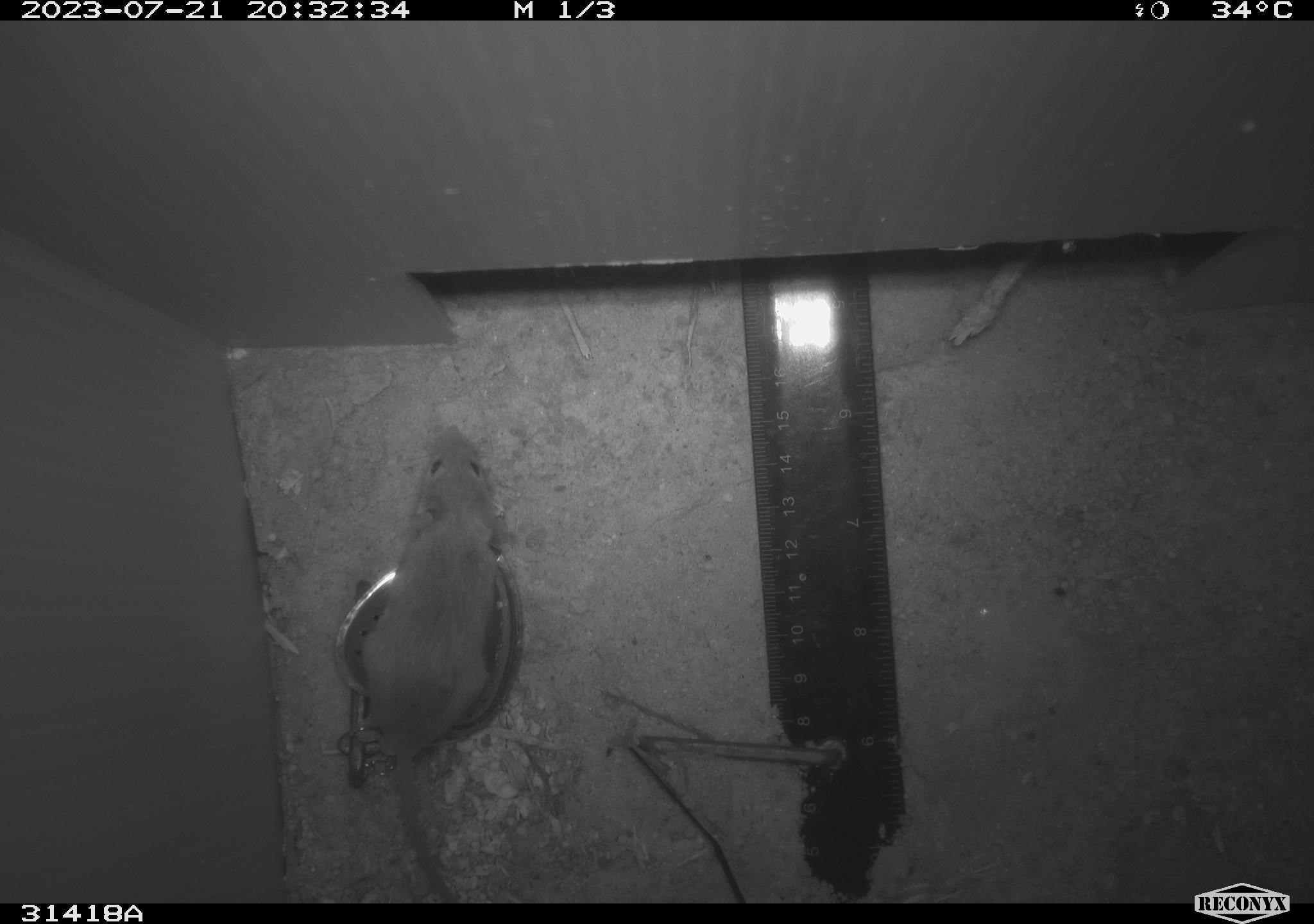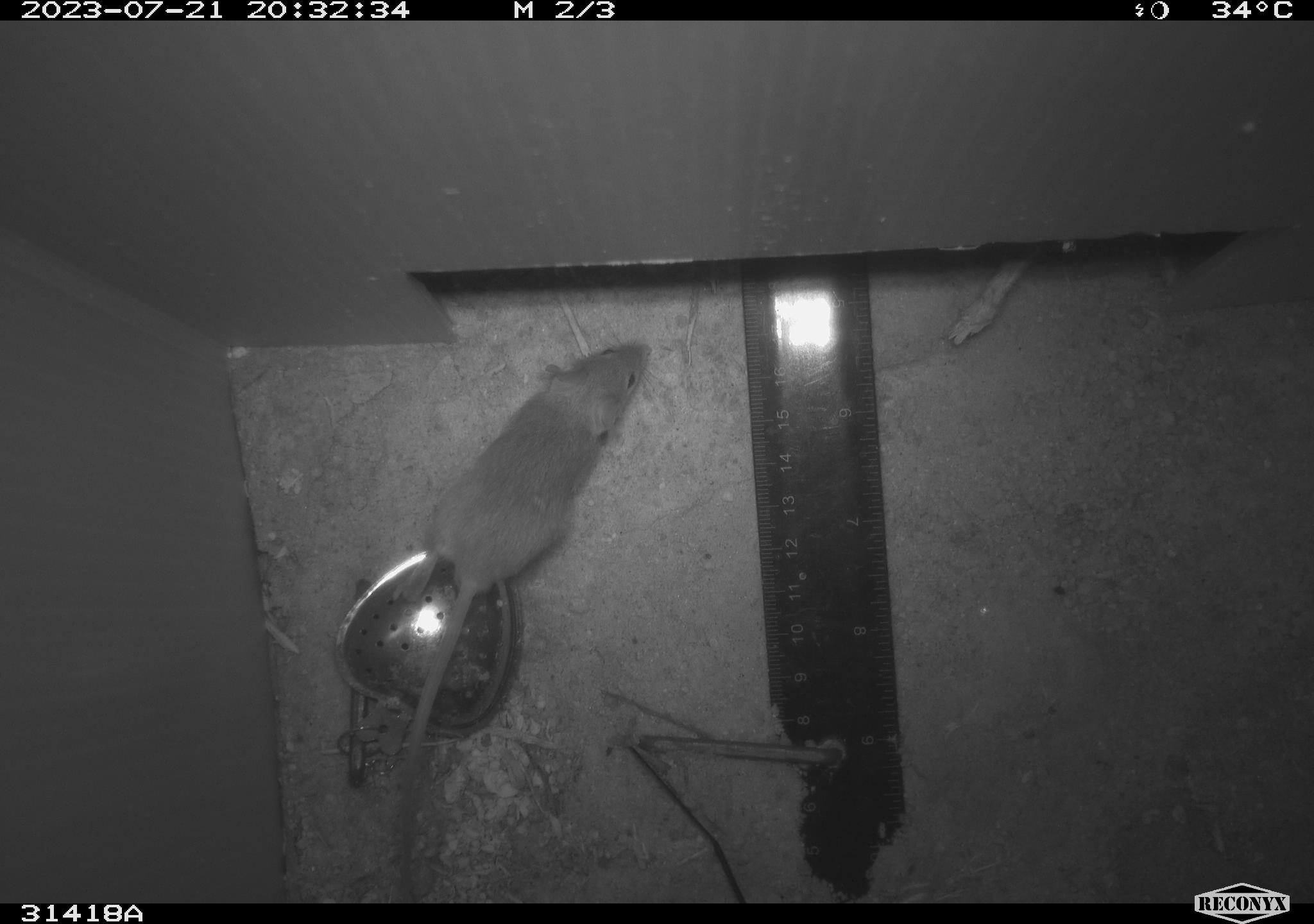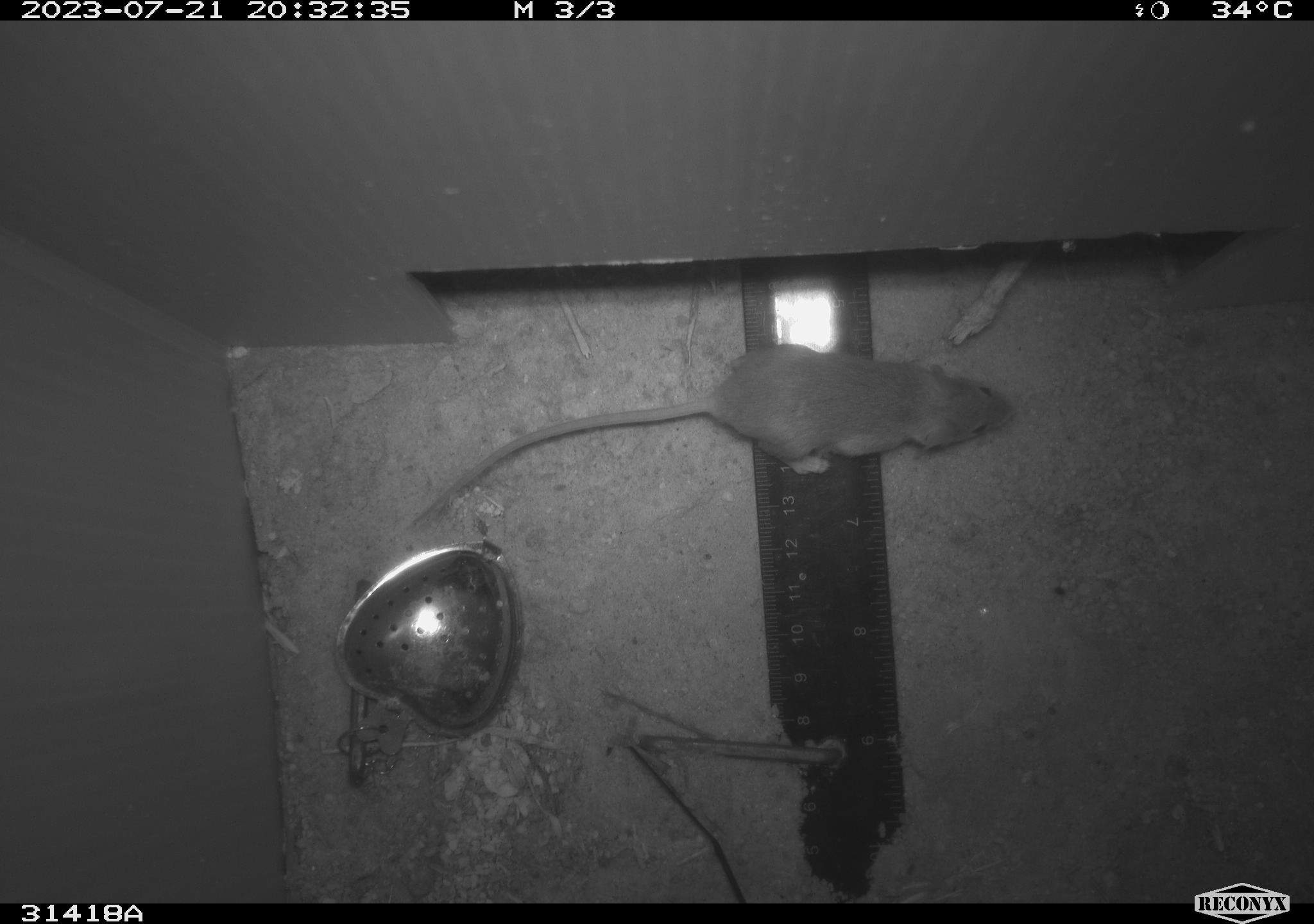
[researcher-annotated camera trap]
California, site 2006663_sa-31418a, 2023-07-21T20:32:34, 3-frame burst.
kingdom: Animalia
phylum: Chordata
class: Mammalia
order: Rodentia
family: Cricetidae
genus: Peromyscus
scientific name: Peromyscus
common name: deer mice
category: peromyscus species